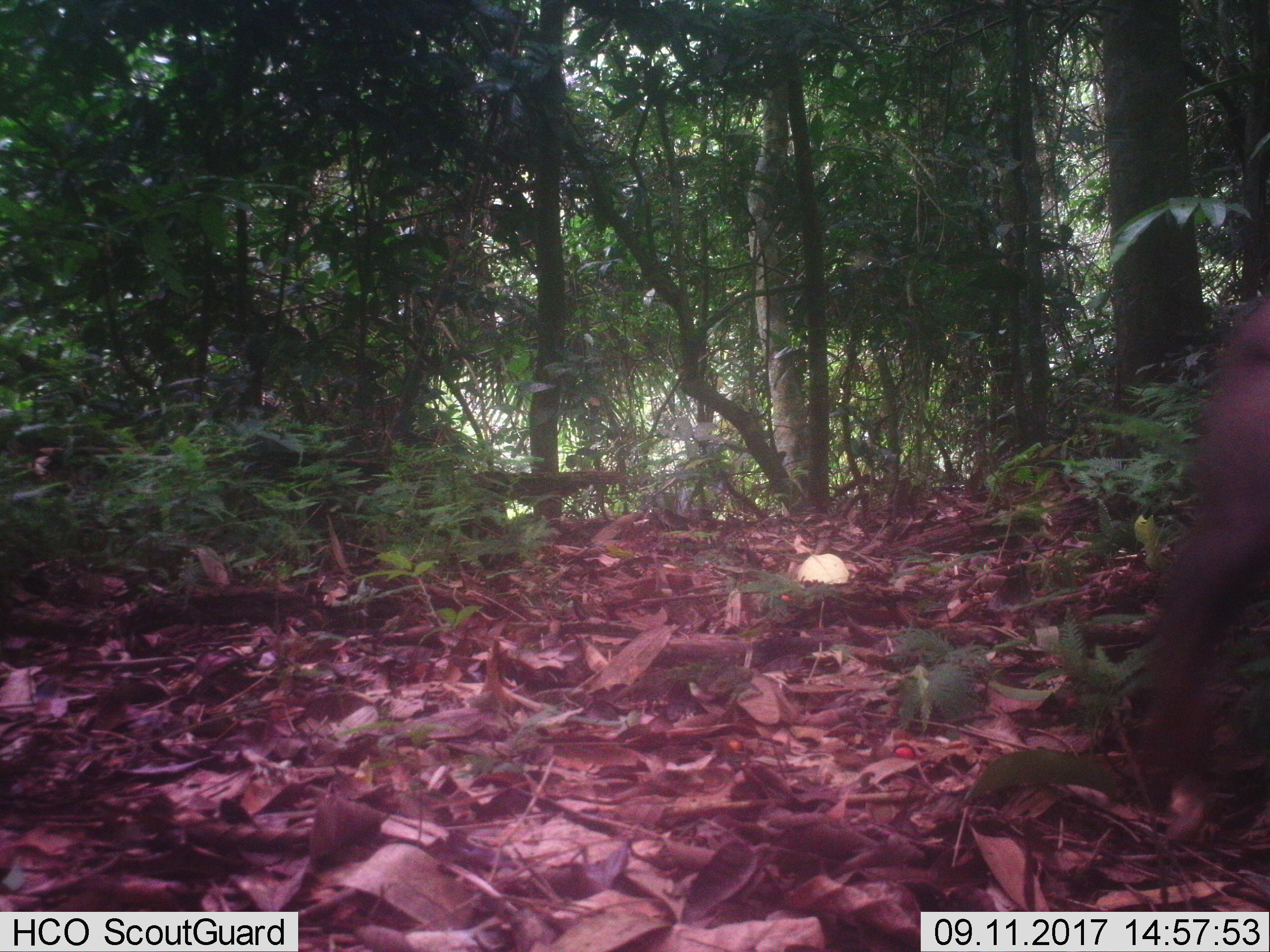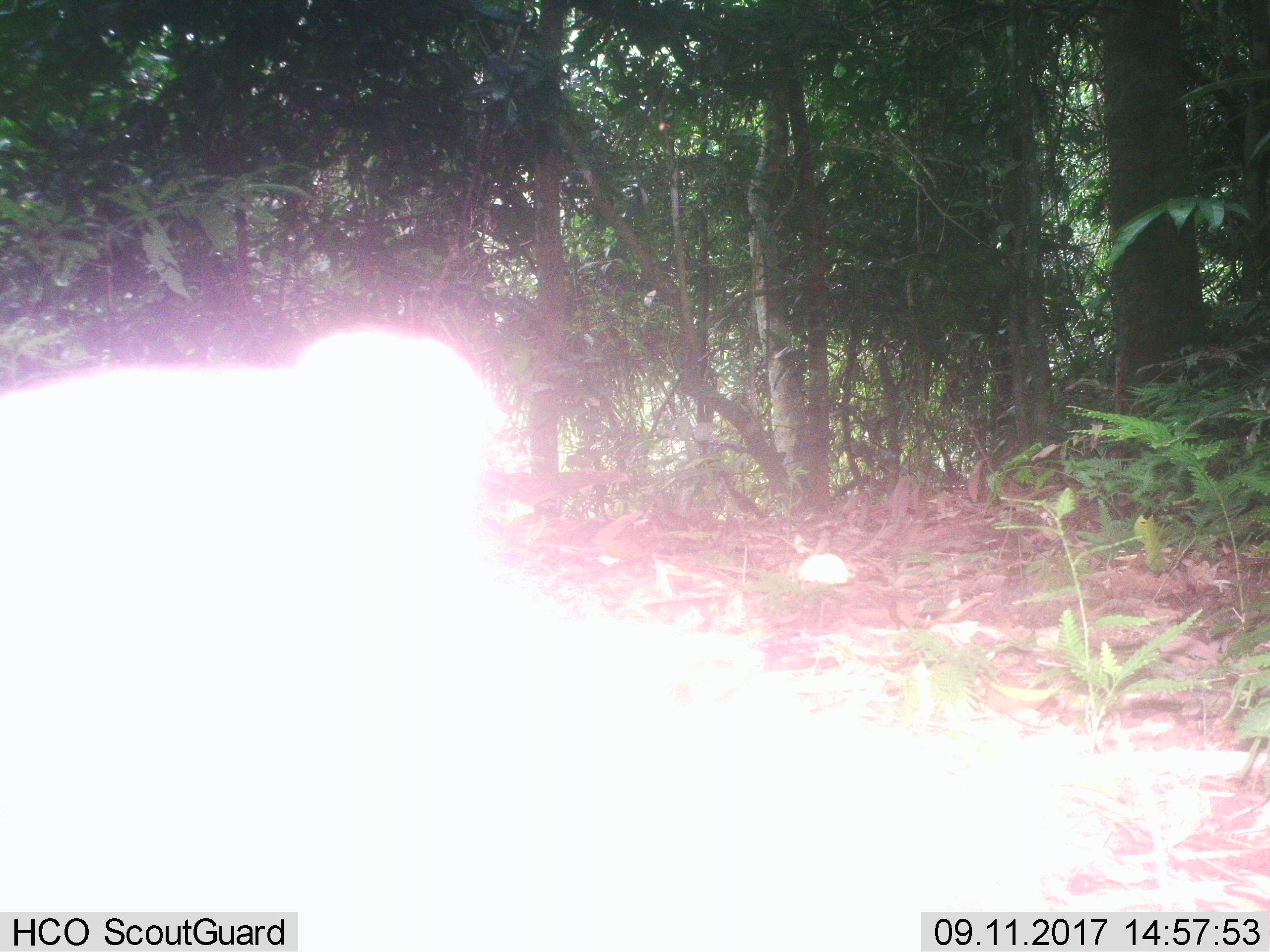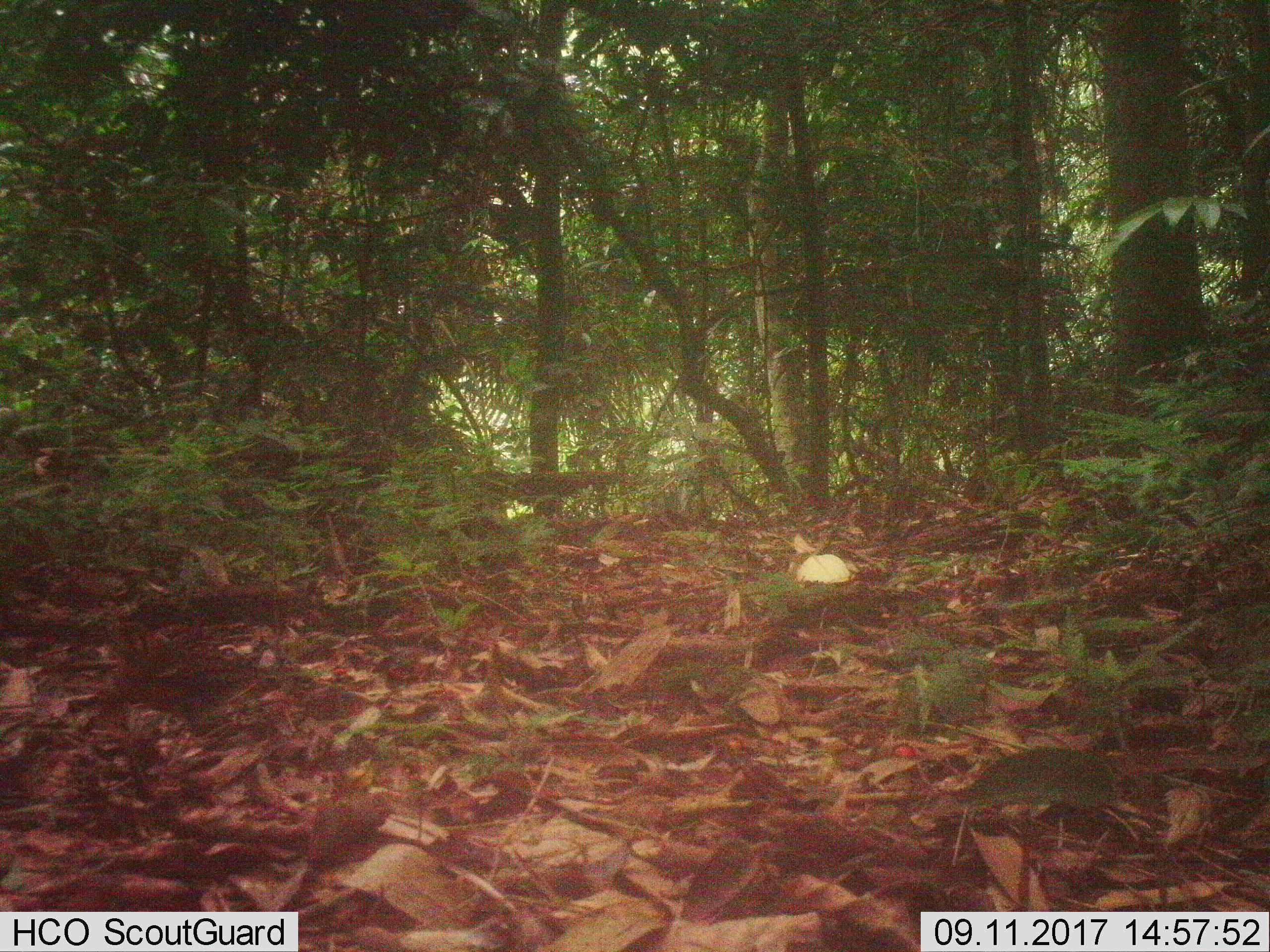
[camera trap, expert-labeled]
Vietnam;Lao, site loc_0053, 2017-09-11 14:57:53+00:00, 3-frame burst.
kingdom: Animalia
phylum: Chordata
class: Mammalia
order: Primates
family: Cercopithecidae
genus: Macaca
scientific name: Macaca nemestrina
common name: pig-tailed macaque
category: pig tailed macaque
Pig tailed macaque (pig-tailed macaque) (Macaca nemestrina). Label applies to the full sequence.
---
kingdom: Animalia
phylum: Chordata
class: Aves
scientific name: Aves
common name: bird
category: unidentified bird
Unidentified bird (bird) (Aves). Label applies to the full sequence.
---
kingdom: Animalia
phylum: Chordata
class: Mammalia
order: Artiodactyla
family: Cervidae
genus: Muntiacus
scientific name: Muntiacus vuquangensis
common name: large-antlered muntjac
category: large antlered muntjac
Large antlered muntjac (large-antlered muntjac) (Muntiacus vuquangensis). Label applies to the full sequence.